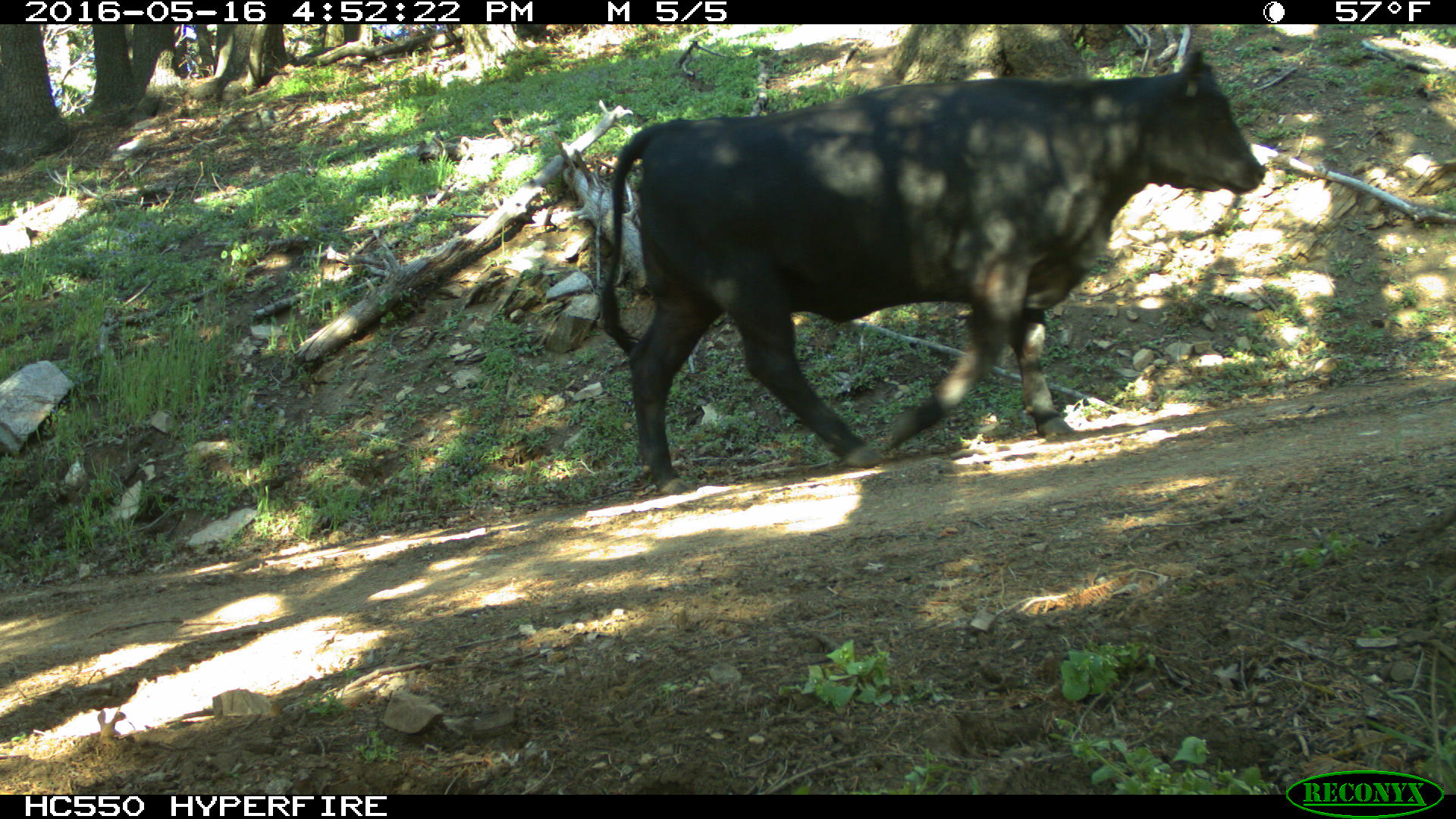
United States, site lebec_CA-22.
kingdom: Animalia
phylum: Chordata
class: Mammalia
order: Artiodactyla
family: Bovidae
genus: Bos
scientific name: Bos taurus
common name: domestic cow